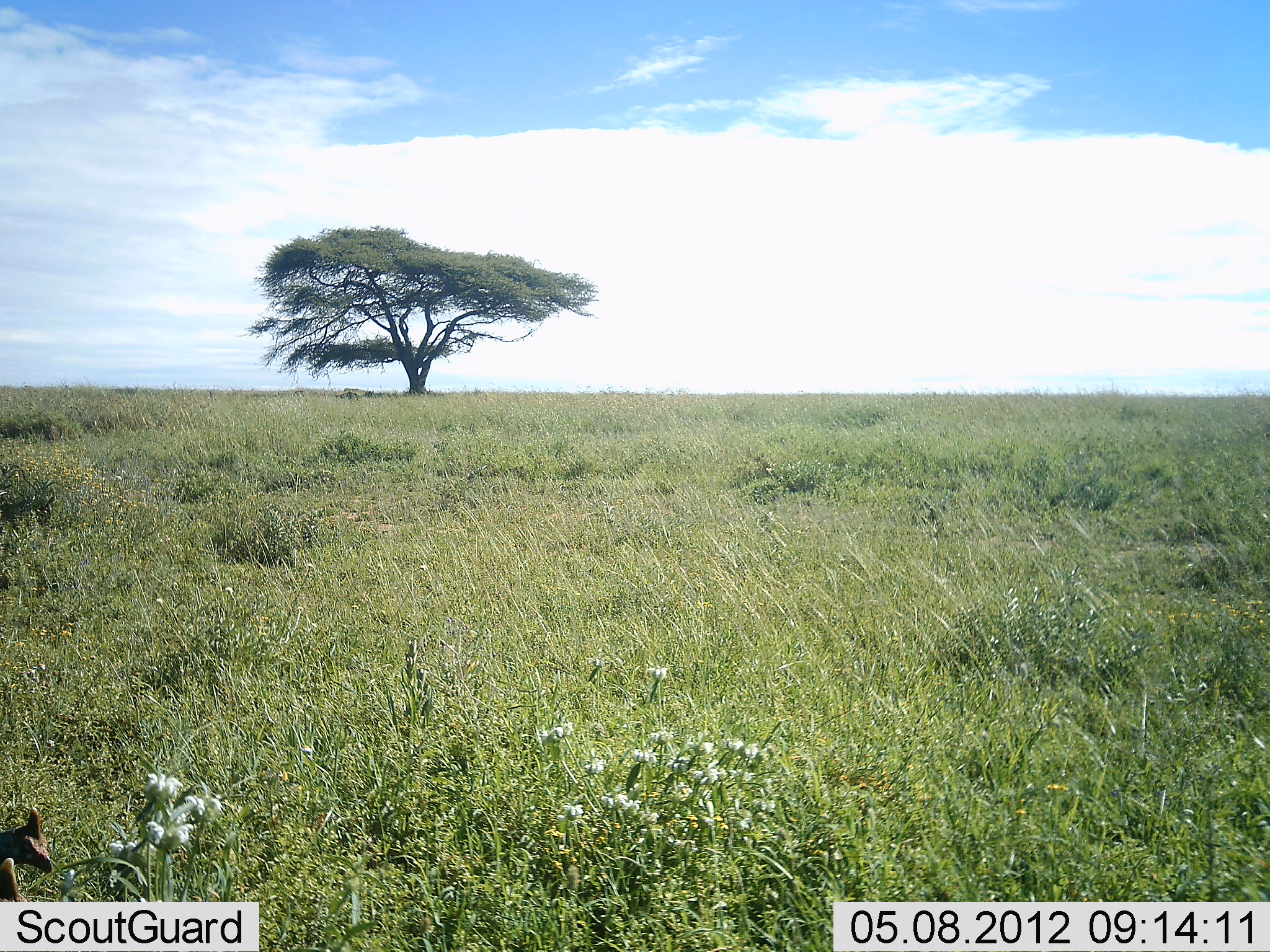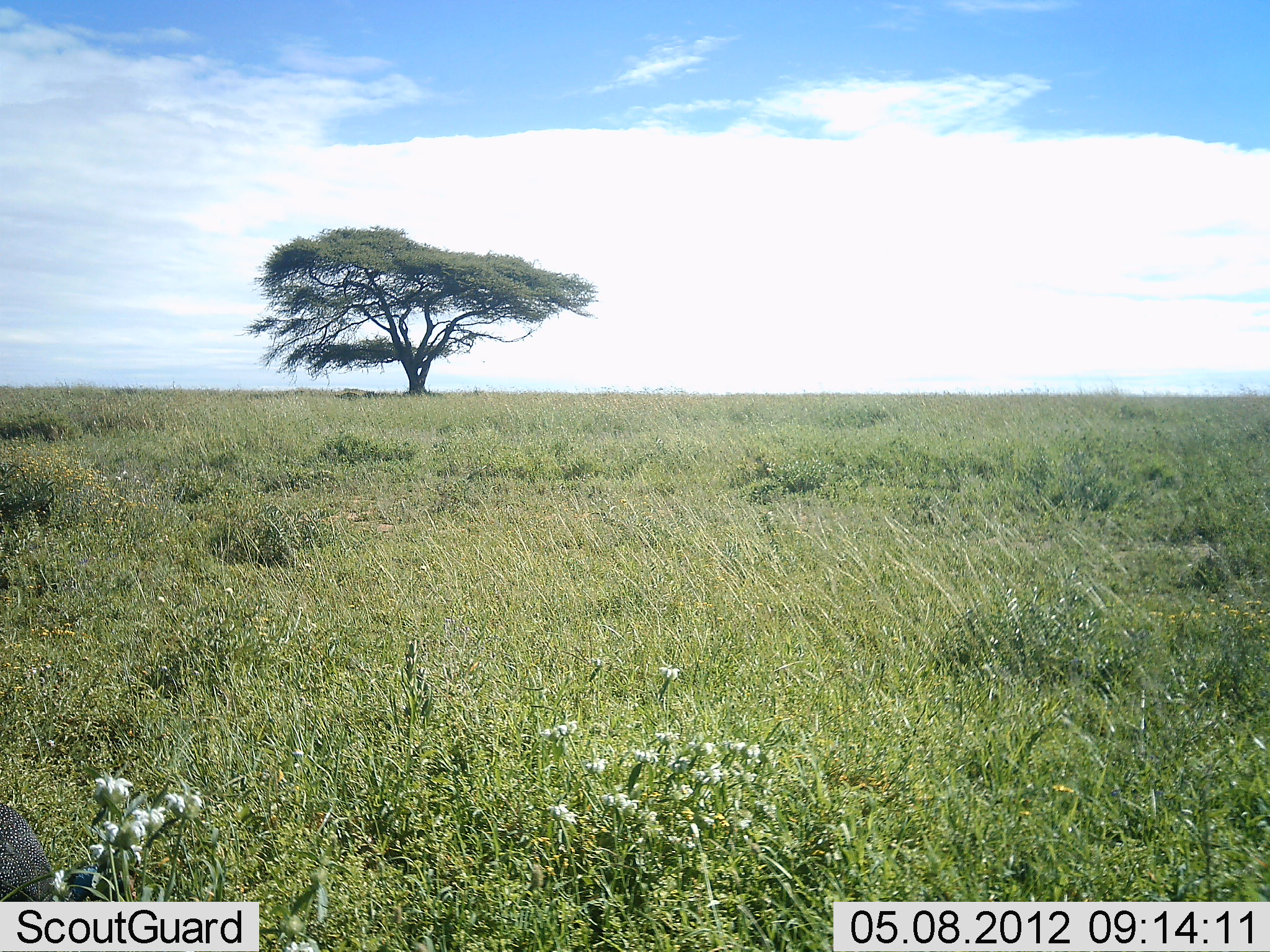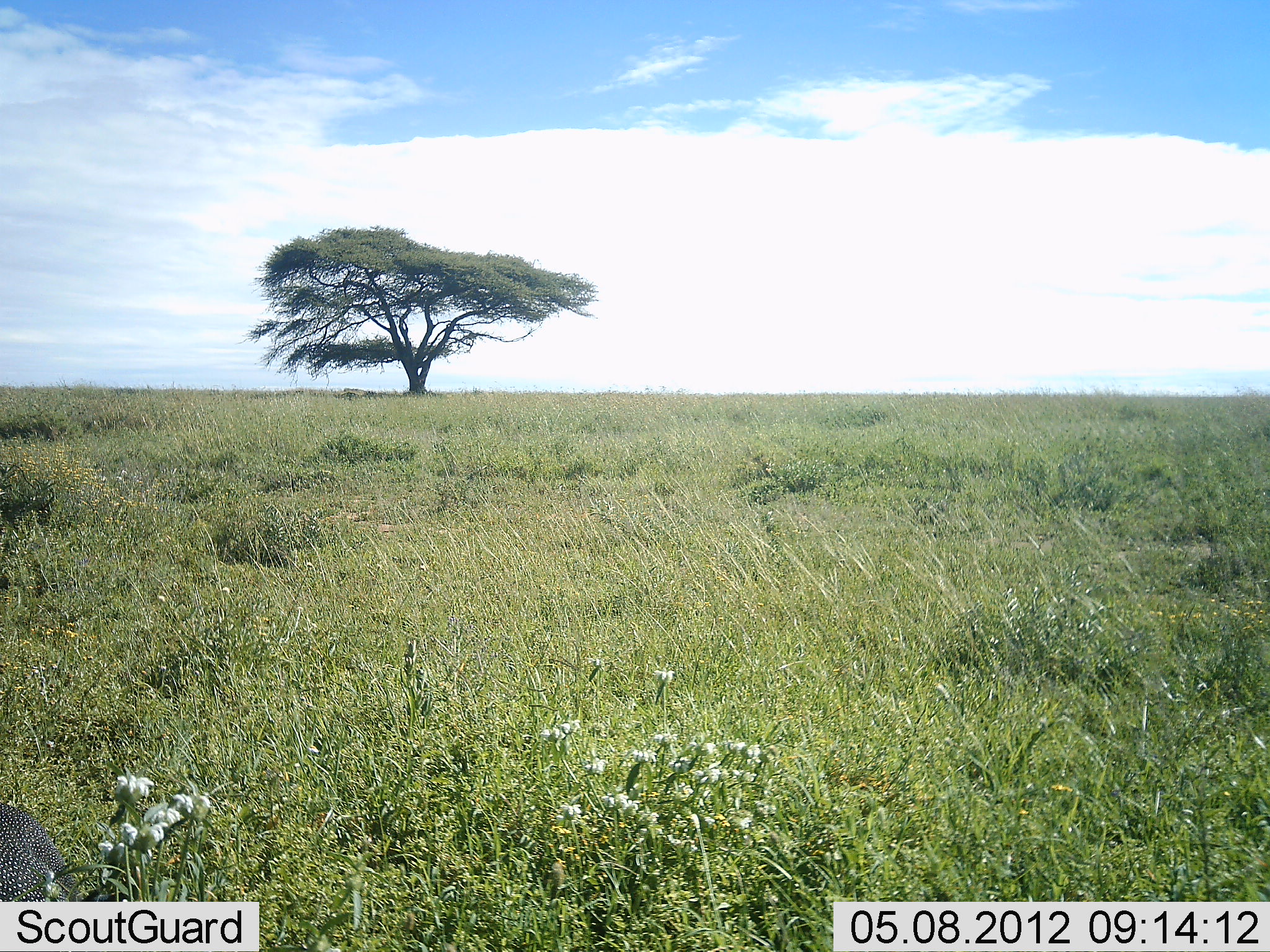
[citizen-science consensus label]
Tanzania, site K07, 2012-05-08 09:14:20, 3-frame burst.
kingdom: Animalia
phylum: Chordata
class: Aves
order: Galliformes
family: Numididae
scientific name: Numididae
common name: guinea fowl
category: guineafowl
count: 1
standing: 18%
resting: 0%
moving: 71%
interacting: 0%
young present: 0%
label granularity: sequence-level